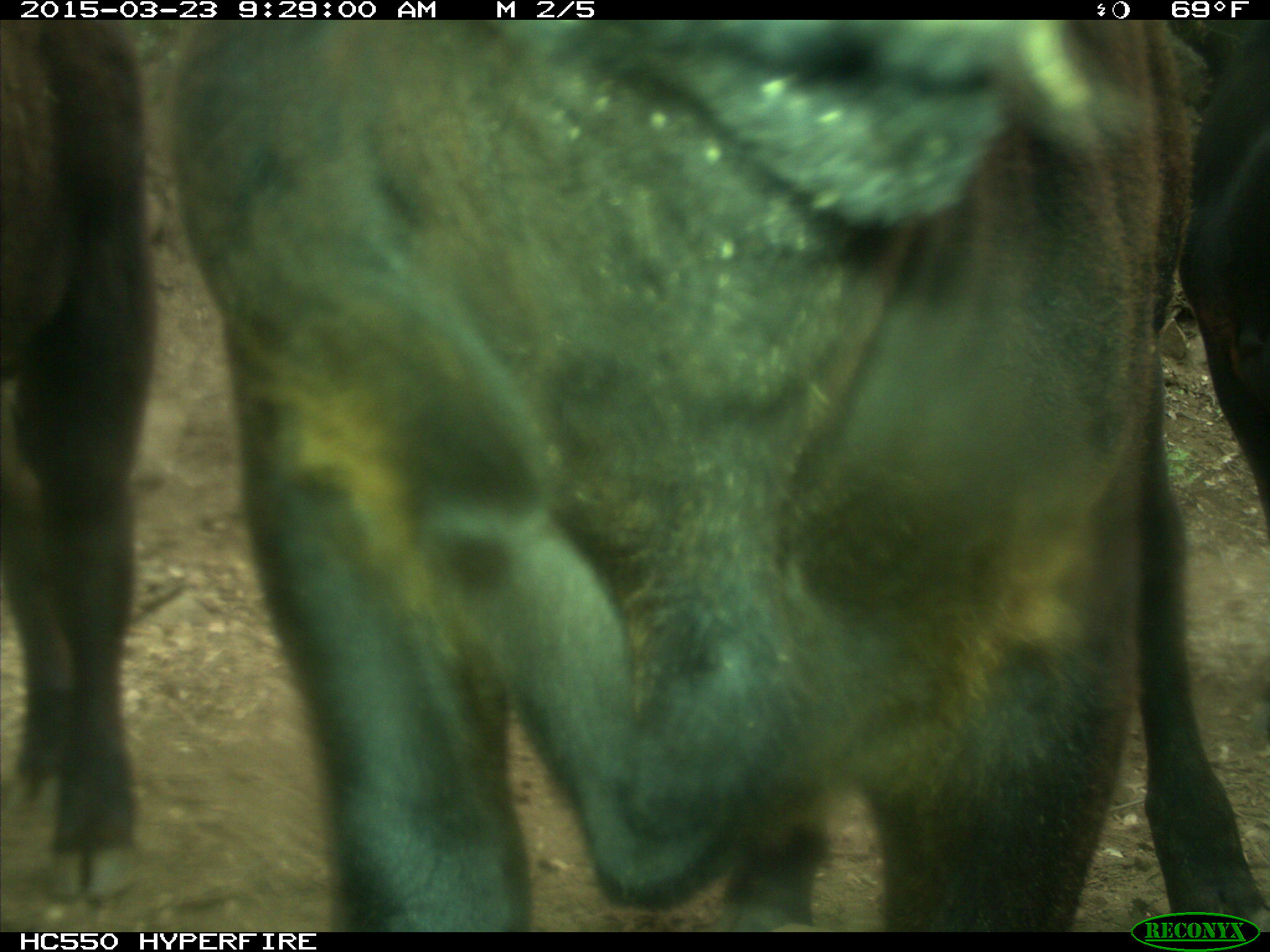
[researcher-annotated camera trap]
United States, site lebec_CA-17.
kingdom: Animalia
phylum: Chordata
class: Mammalia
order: Artiodactyla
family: Bovidae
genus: Bos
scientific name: Bos taurus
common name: domestic cow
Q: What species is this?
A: Bos taurus (domestic cow).